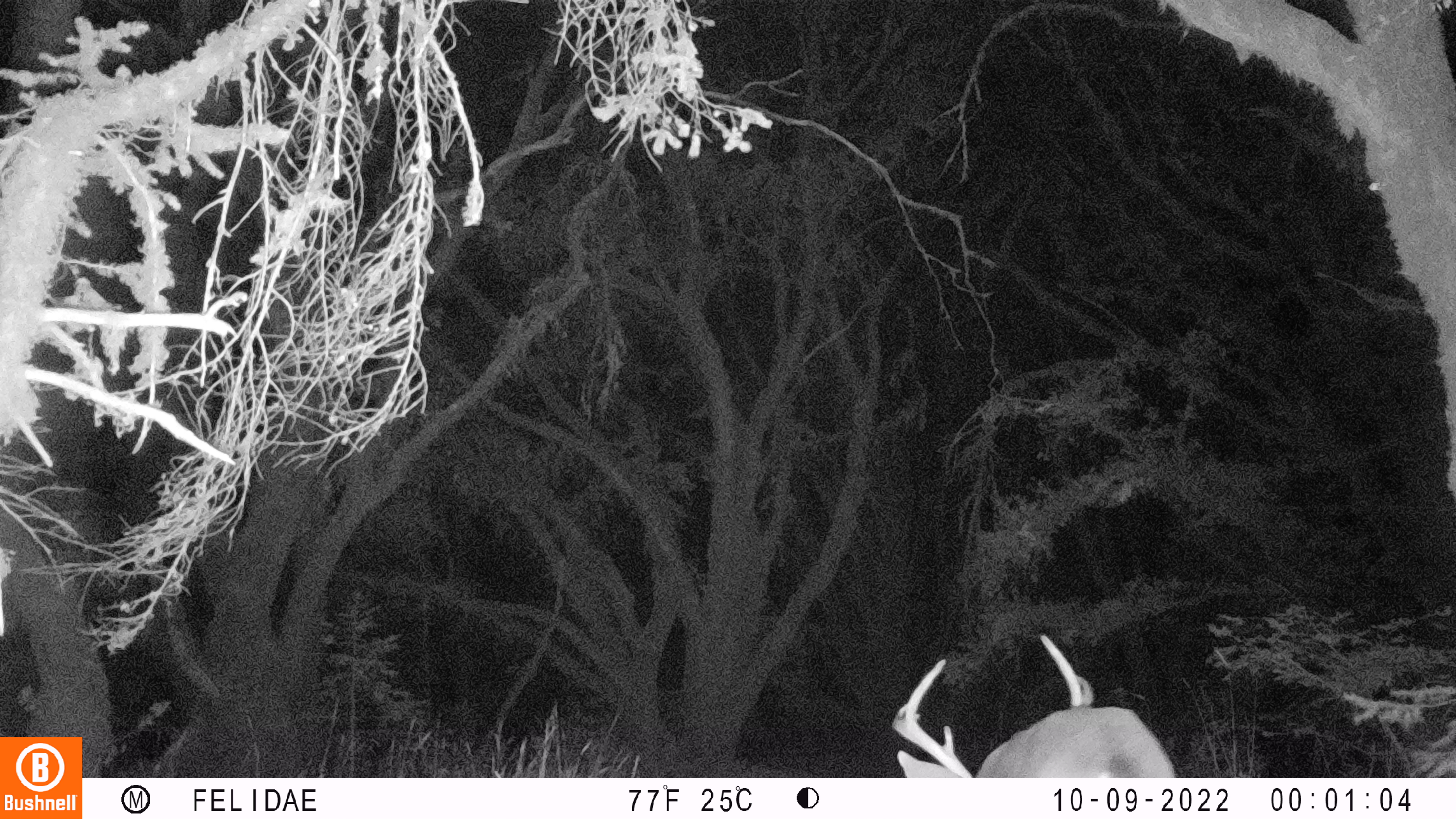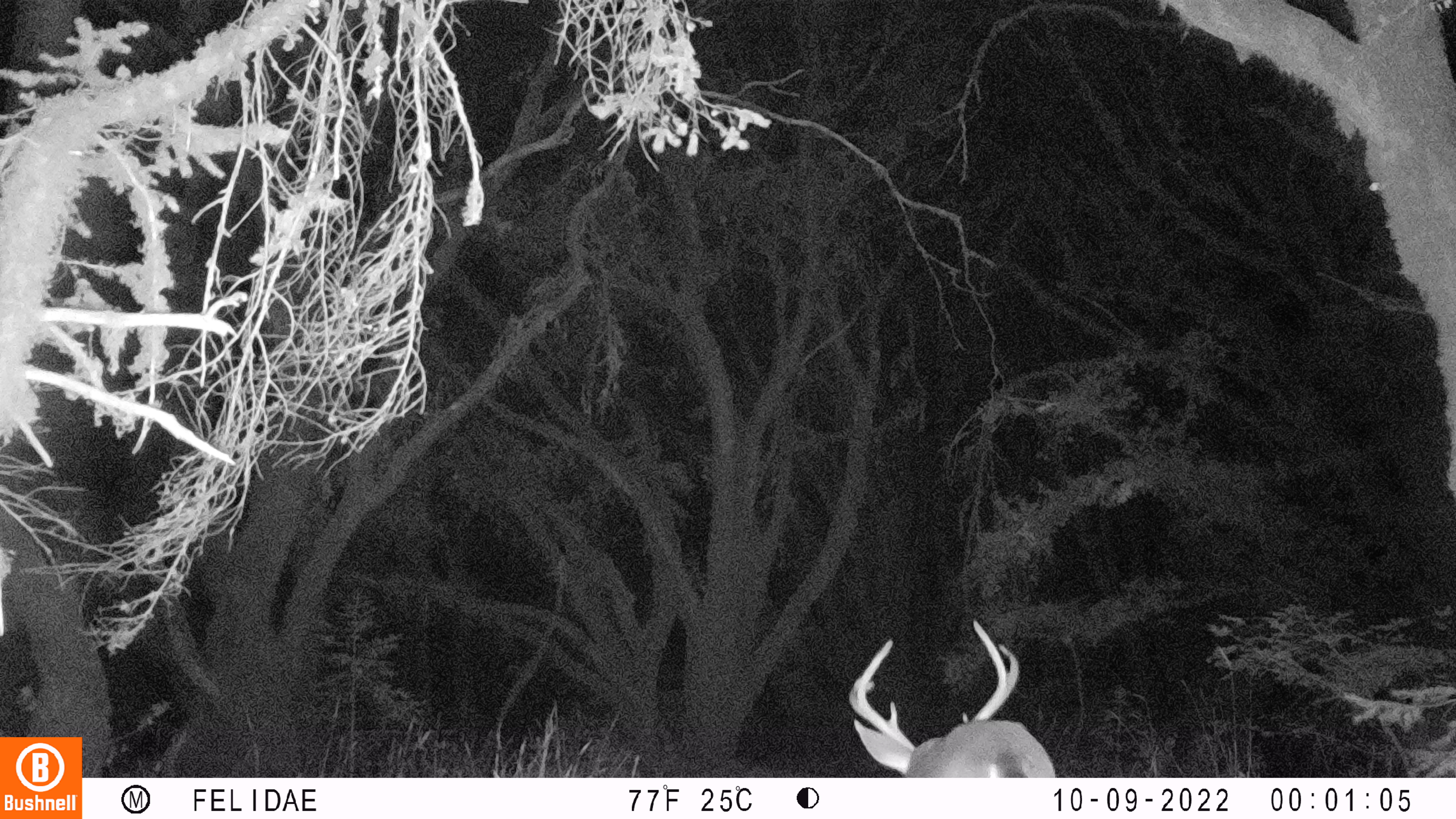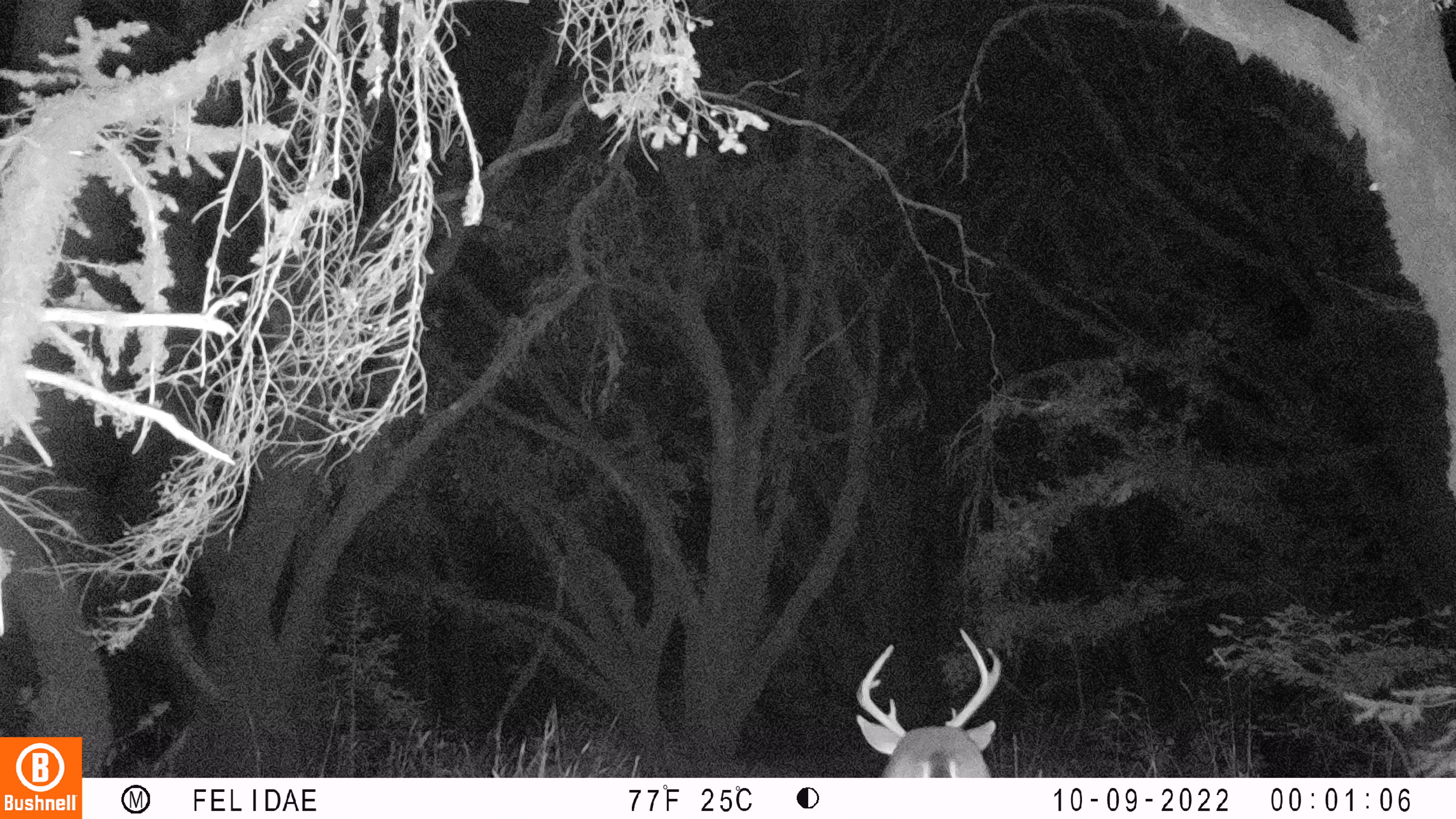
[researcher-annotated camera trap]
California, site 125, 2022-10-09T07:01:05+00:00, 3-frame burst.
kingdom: Animalia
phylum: Chordata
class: Mammalia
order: Artiodactyla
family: Cervidae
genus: Odocoileus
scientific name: Odocoileus hemionus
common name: mule deer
Mule deer (Odocoileus hemionus).